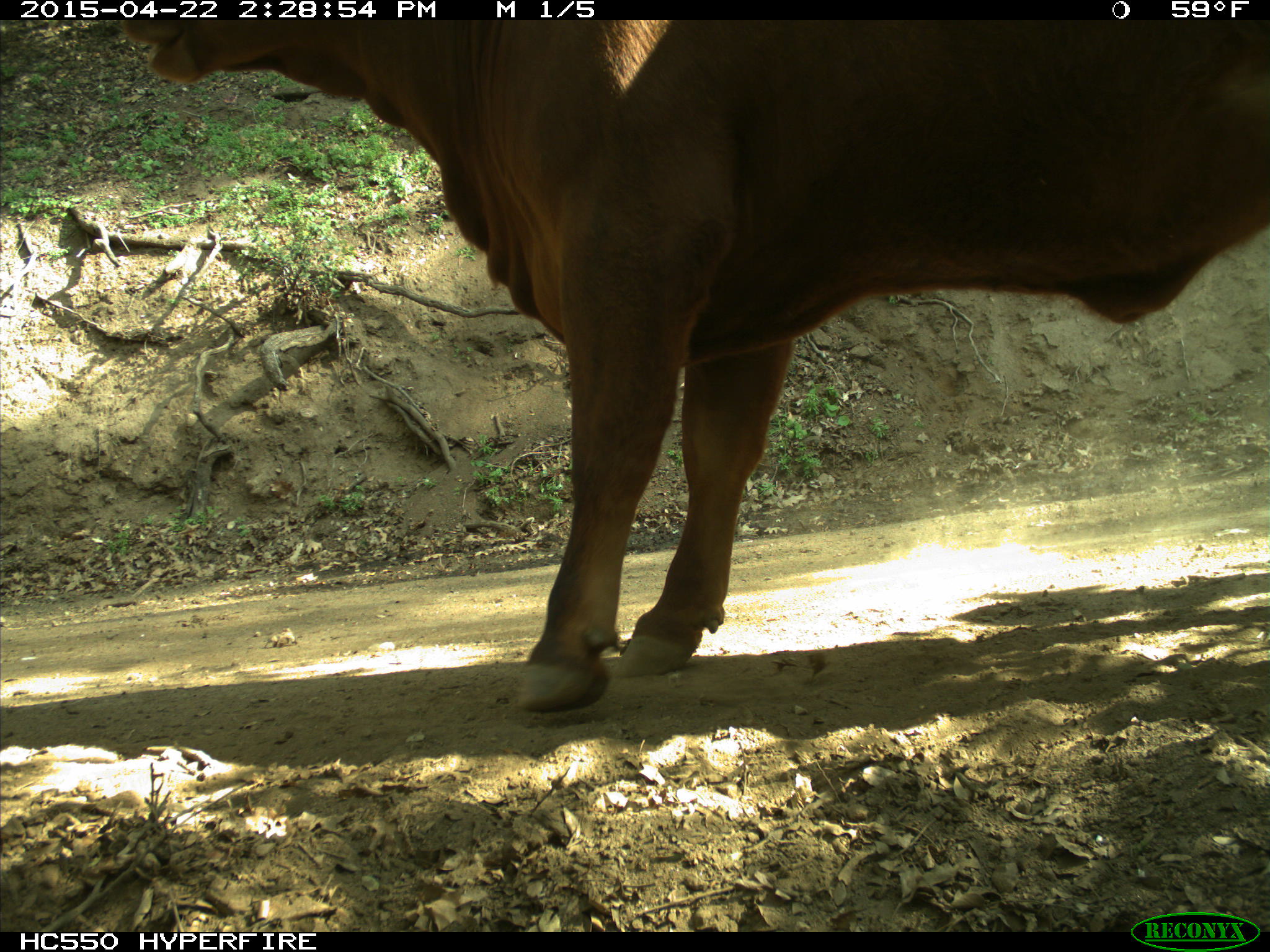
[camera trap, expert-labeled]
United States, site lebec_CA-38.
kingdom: Animalia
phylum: Chordata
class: Mammalia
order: Artiodactyla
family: Bovidae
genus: Bos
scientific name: Bos taurus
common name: domestic cow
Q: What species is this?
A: Bos taurus (domestic cow).